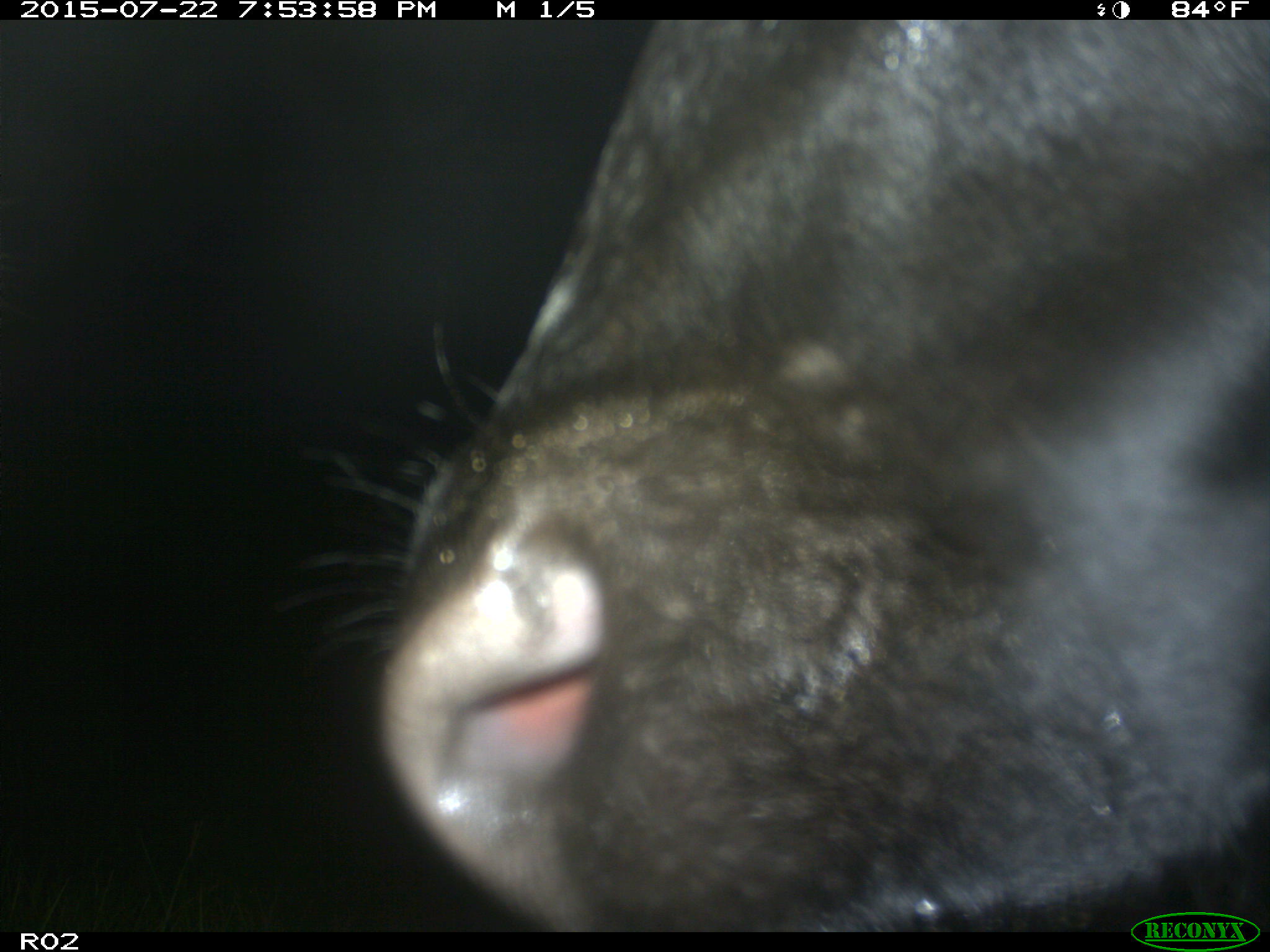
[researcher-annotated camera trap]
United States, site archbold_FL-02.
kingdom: Animalia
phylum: Chordata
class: Mammalia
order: Artiodactyla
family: Bovidae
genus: Bos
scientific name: Bos taurus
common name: domestic cow